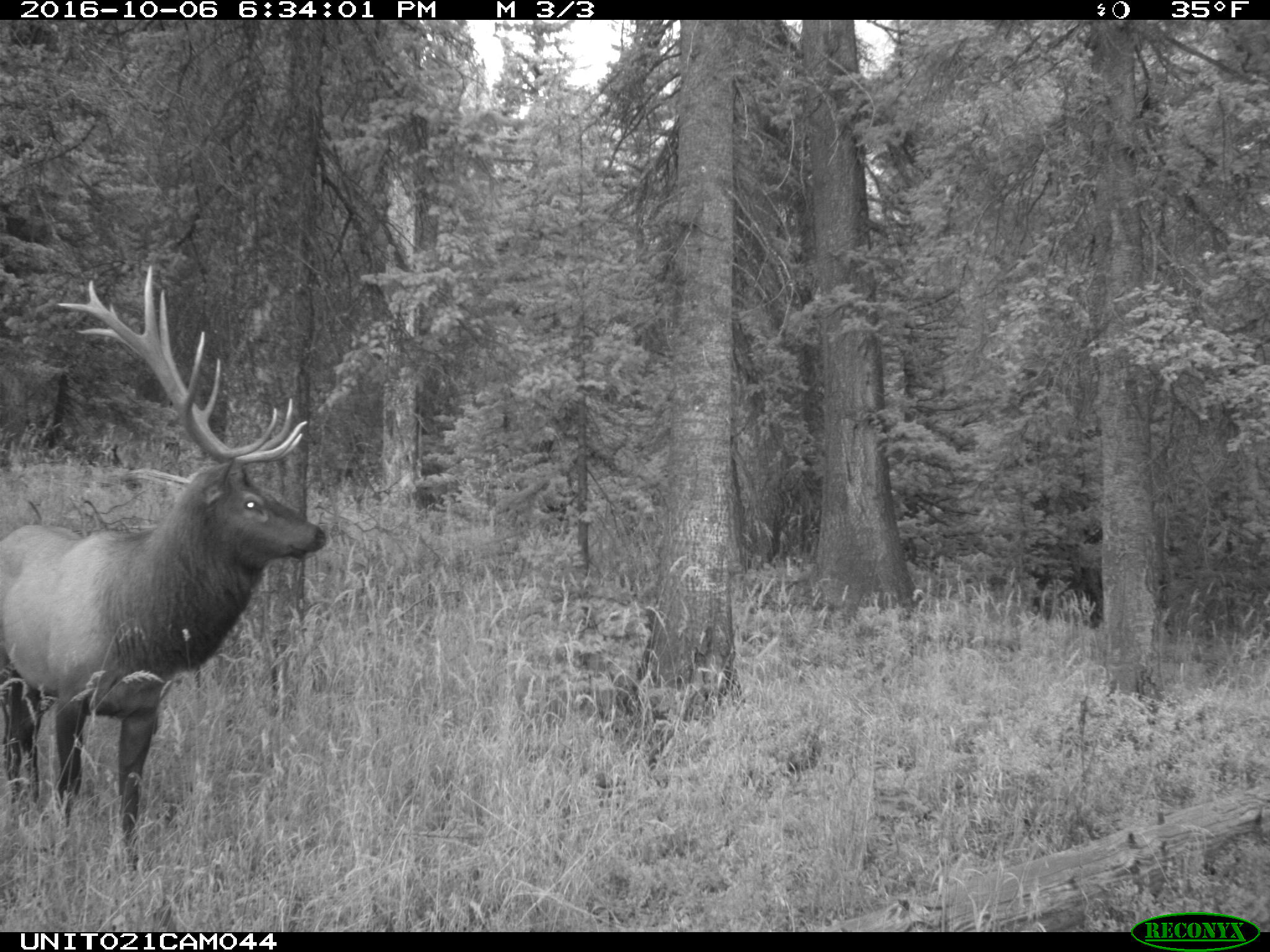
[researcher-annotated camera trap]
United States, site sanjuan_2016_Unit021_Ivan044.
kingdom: Animalia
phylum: Chordata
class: Mammalia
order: Artiodactyla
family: Cervidae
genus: Cervus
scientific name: Cervus elaphus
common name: red deer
Cervus elaphus (red deer).